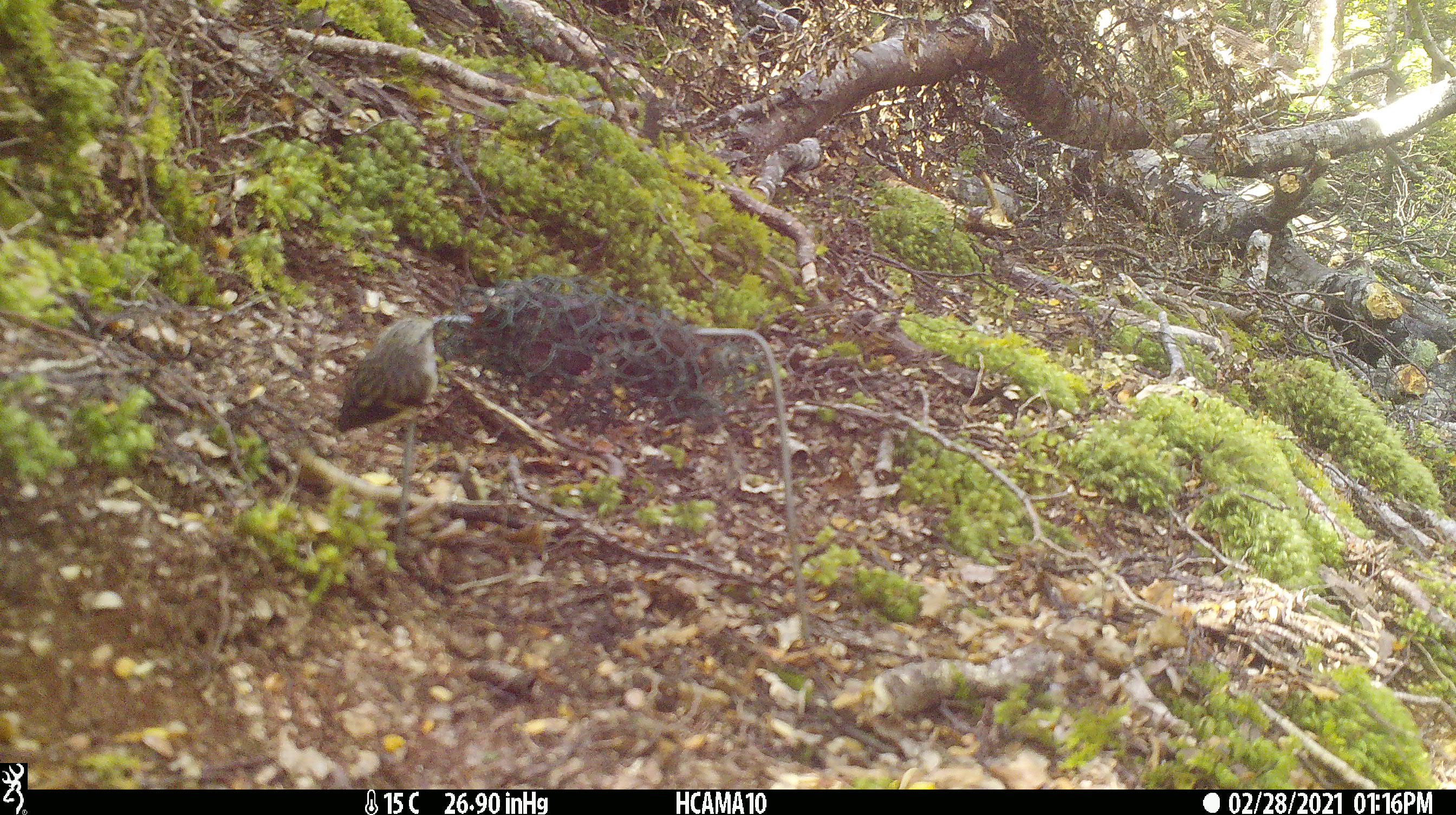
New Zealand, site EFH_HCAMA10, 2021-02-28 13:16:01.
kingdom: Animalia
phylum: Chordata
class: Aves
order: Passeriformes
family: Acanthisittidae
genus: Acanthisitta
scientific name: Acanthisitta chloris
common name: rifleman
Rifleman (Acanthisitta chloris).